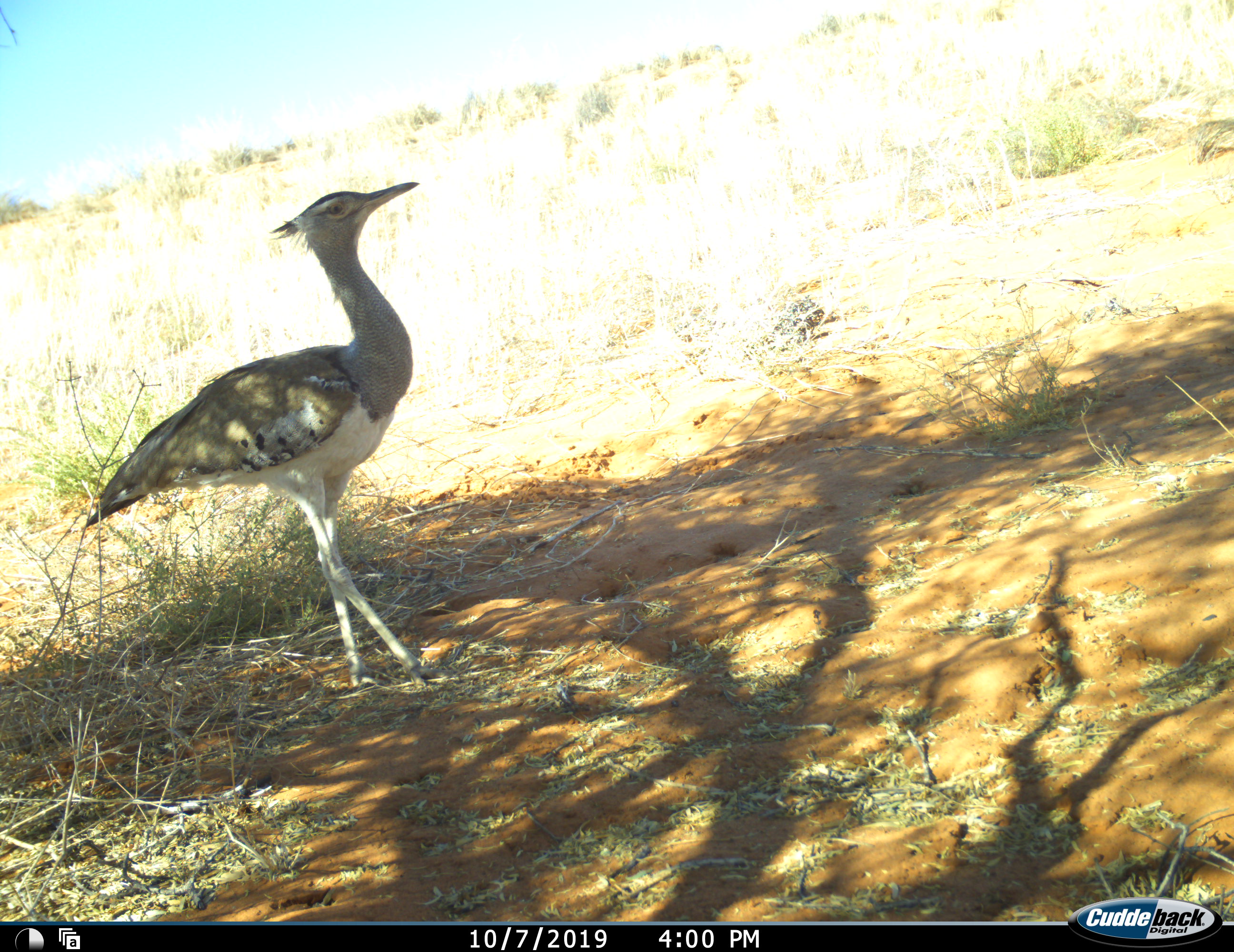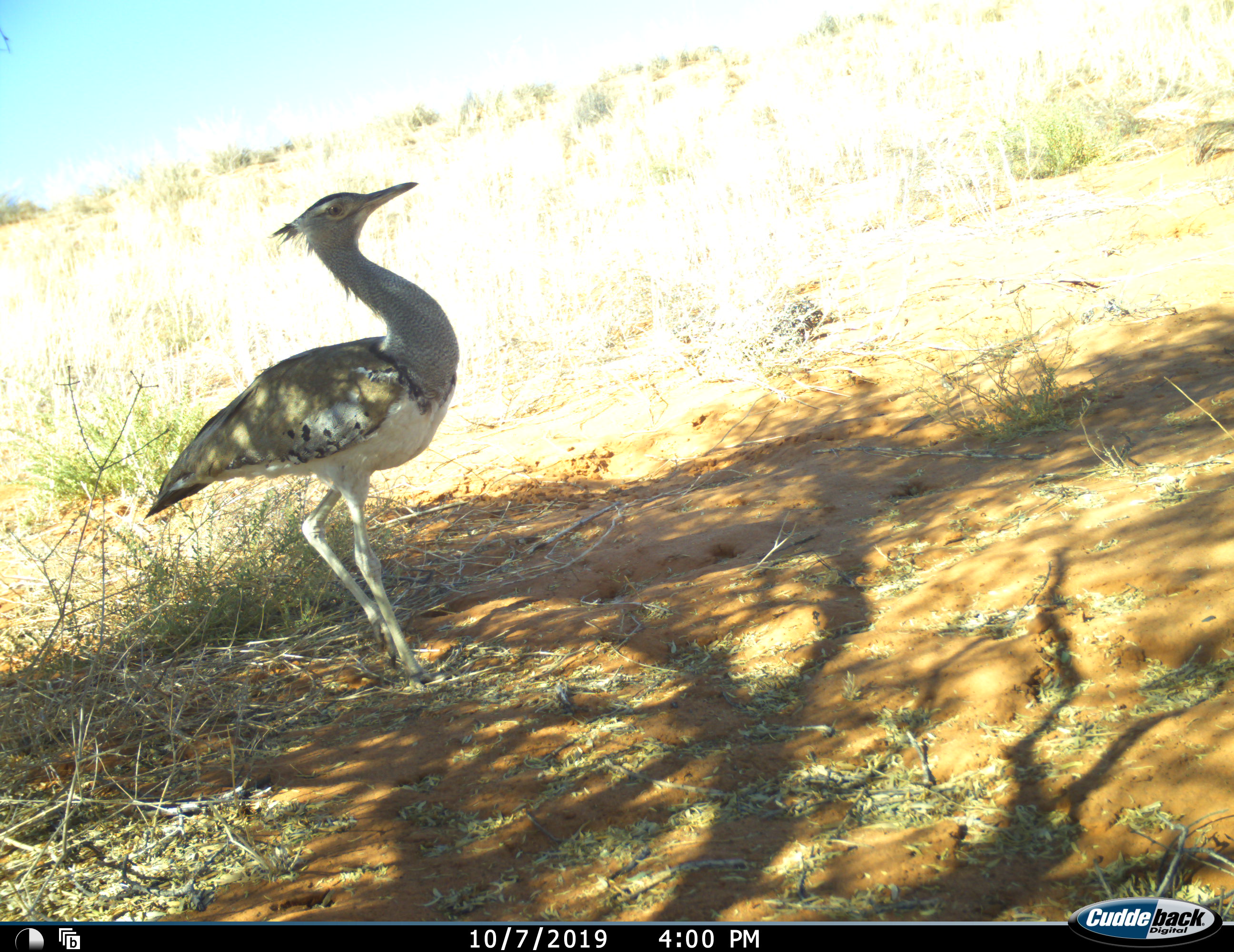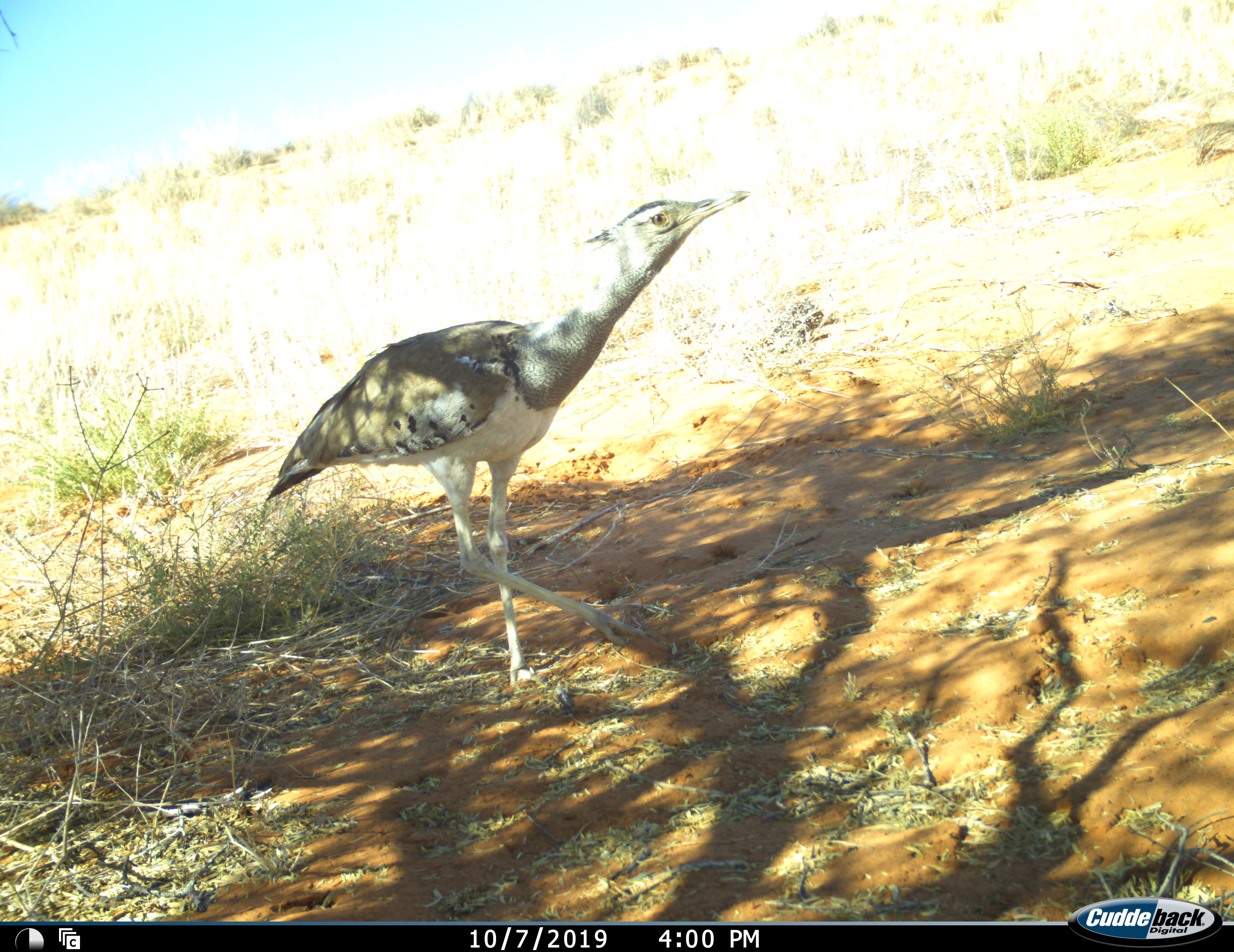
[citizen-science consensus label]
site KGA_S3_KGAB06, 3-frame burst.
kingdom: Animalia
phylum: Chordata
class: Aves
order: Otidiformes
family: Otididae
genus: Ardeotis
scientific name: Ardeotis kori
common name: kori bustard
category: bustardkori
Bustardkori (kori bustard) (Ardeotis kori), count 1. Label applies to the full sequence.